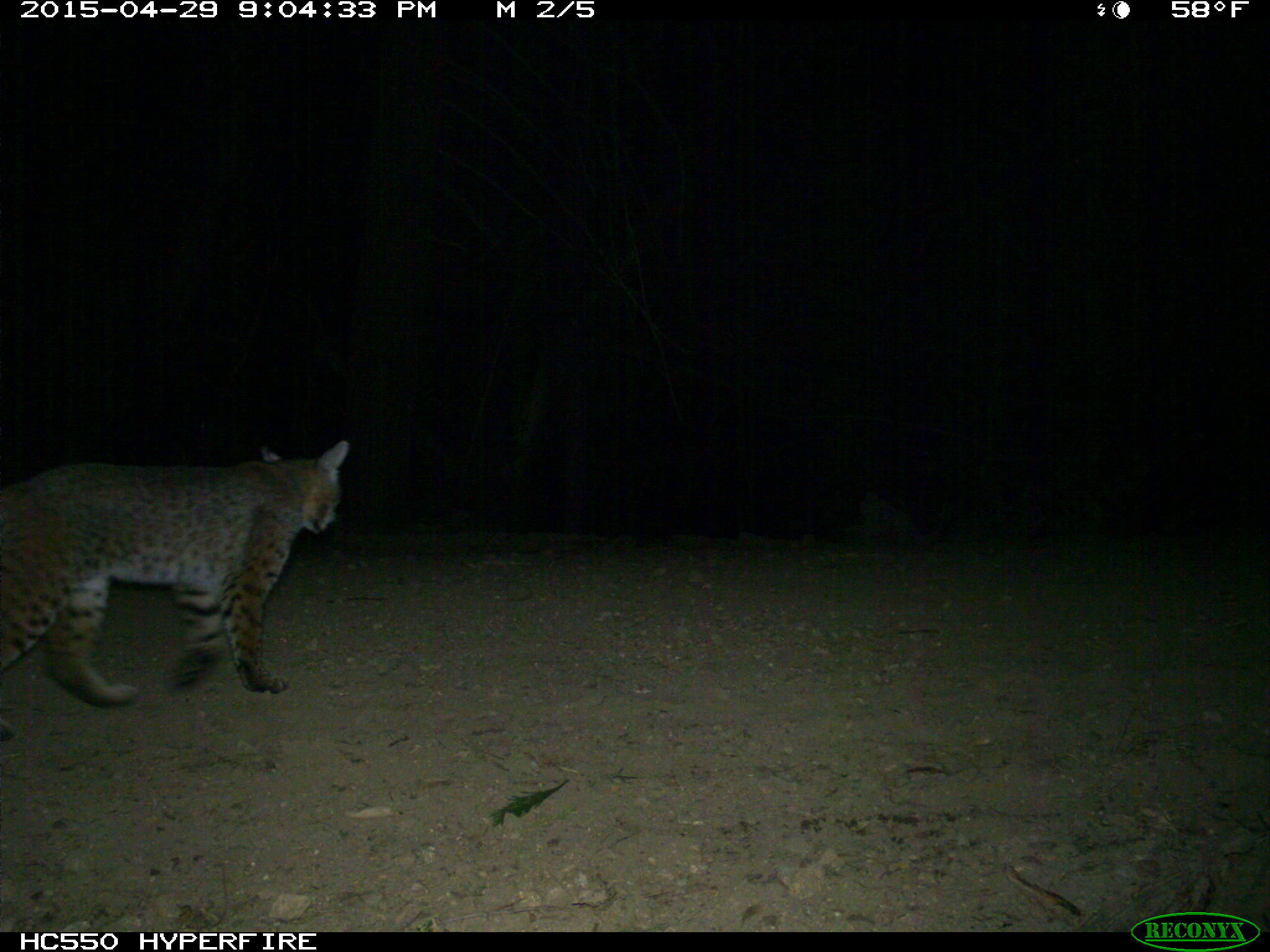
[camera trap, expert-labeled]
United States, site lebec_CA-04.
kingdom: Animalia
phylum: Chordata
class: Mammalia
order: Carnivora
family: Felidae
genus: Lynx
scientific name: Lynx rufus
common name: bobcat